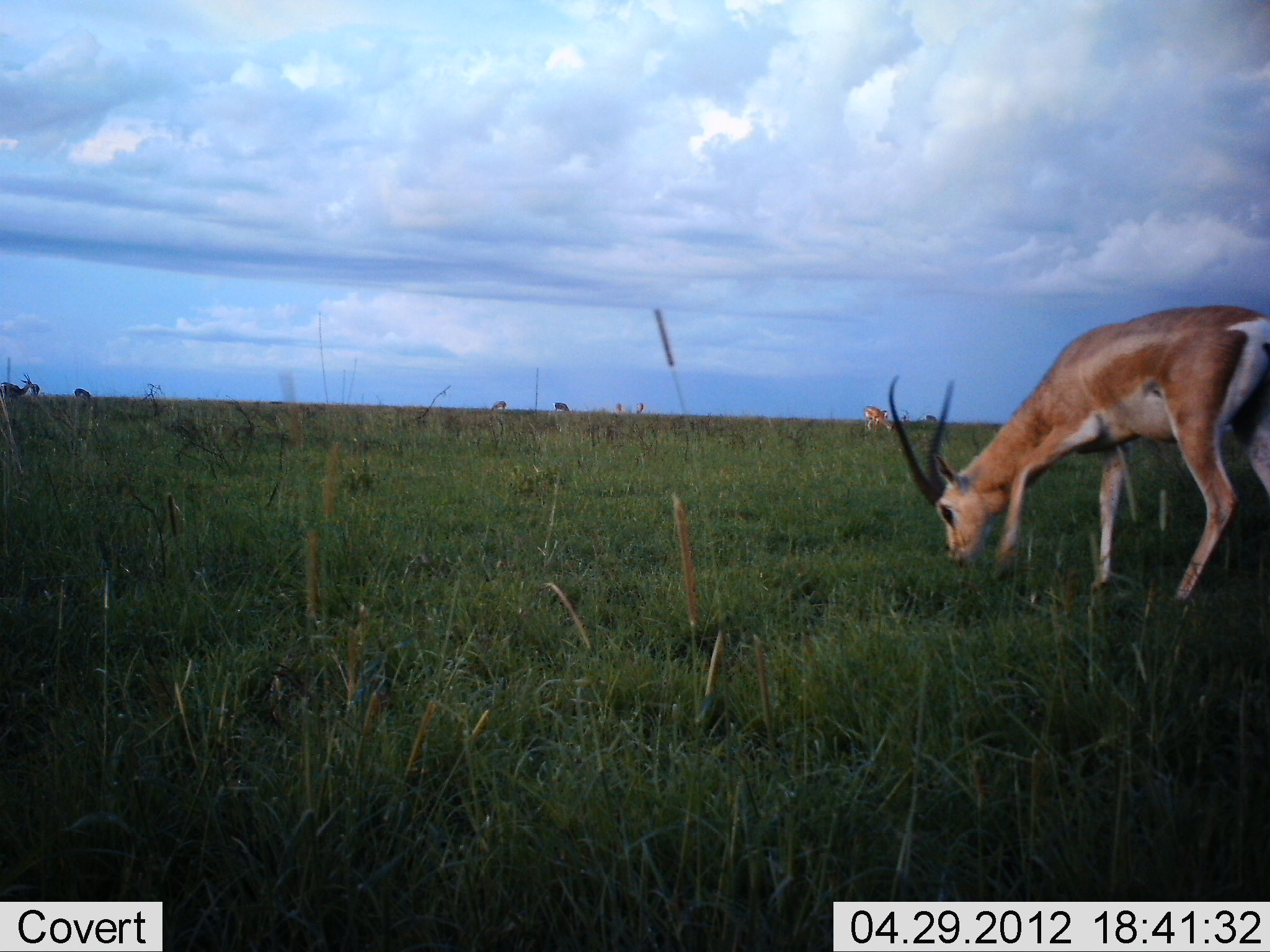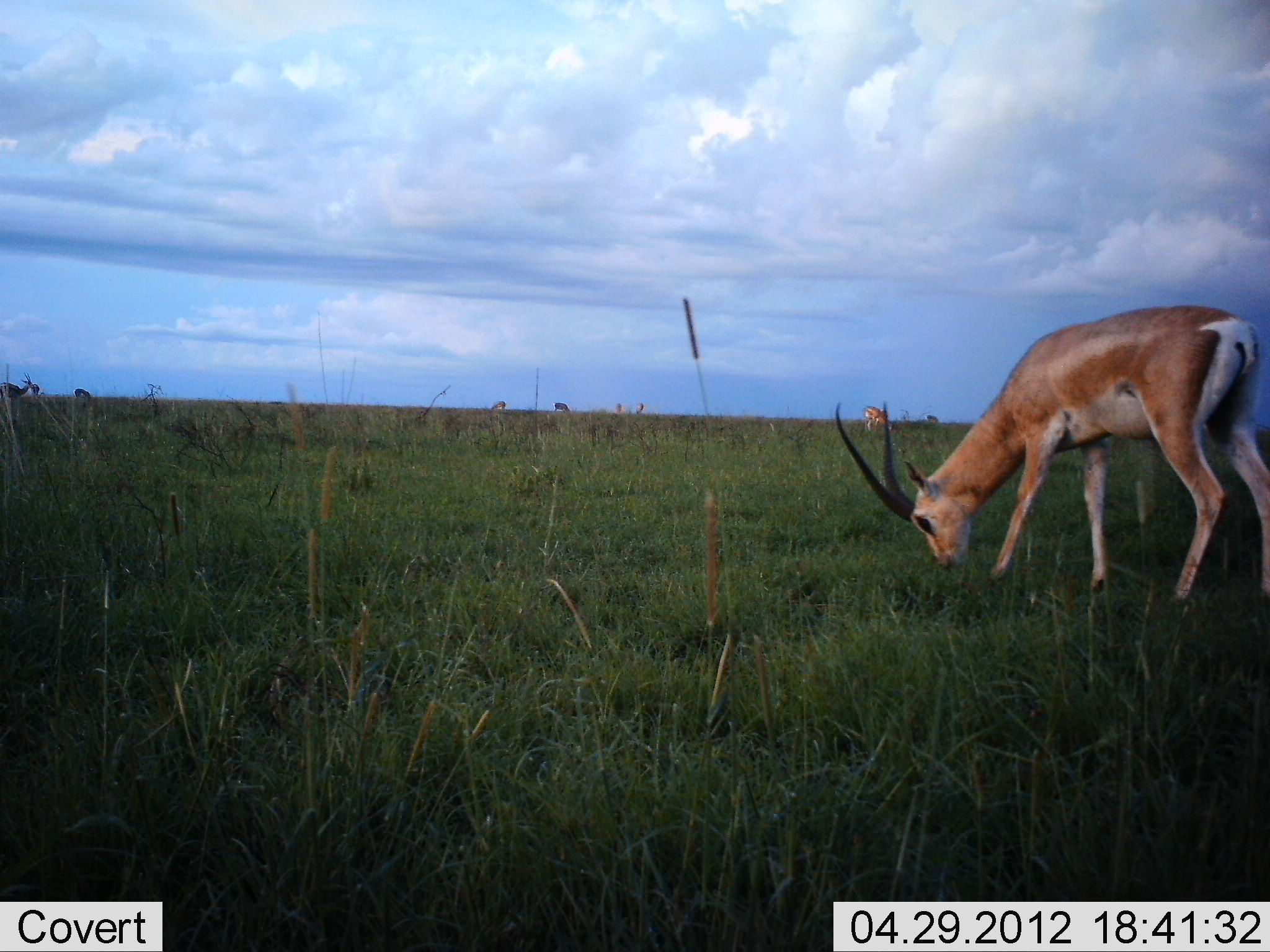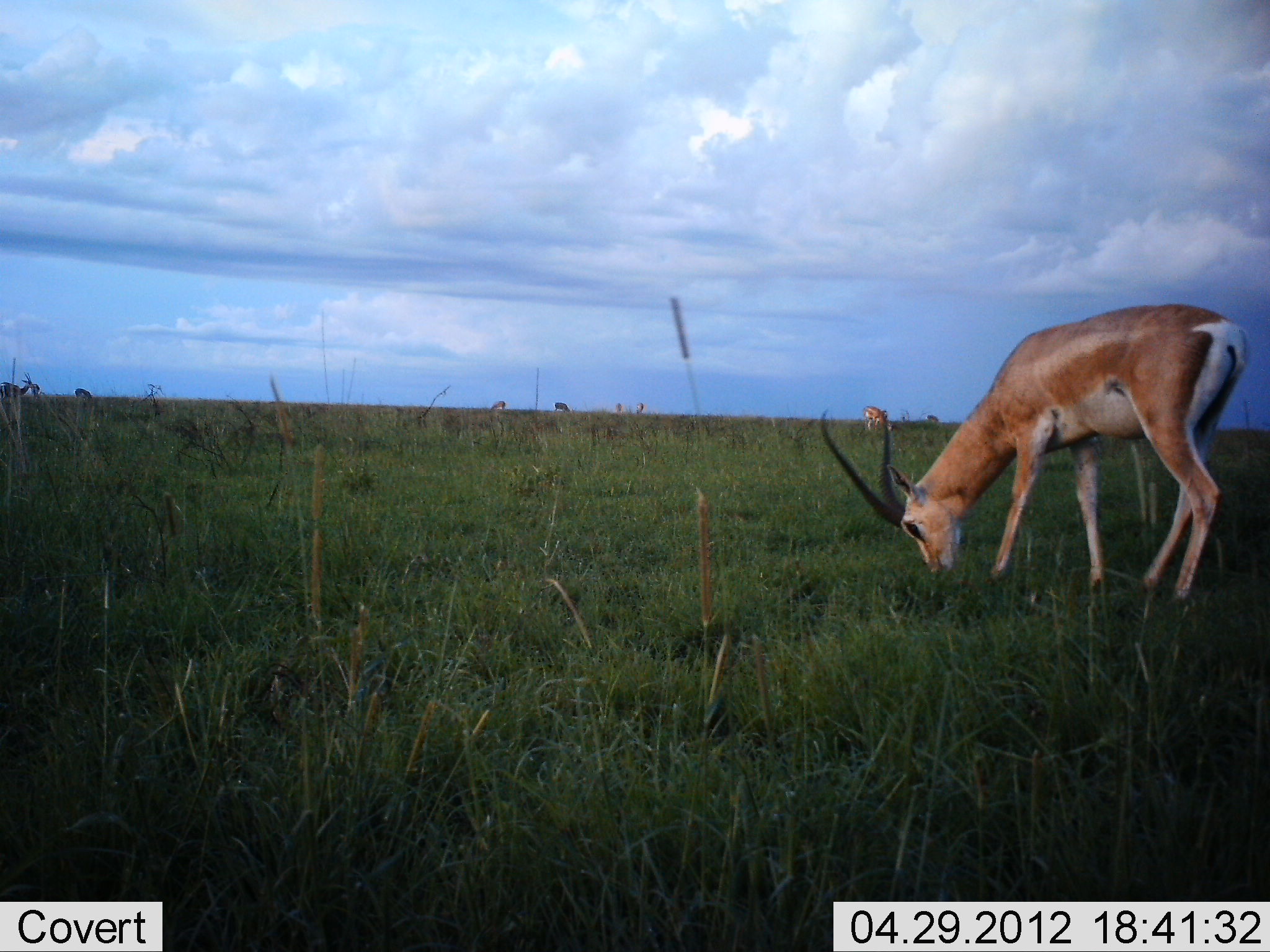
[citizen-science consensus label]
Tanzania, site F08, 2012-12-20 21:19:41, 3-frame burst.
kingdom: Animalia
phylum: Chordata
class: Mammalia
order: Artiodactyla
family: Bovidae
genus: Nanger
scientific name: Nanger granti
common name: grant's gazelle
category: gazellegrants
Gazellegrants (grant's gazelle) (Nanger granti), count 2. Behavior (volunteer vote fractions): standing 30%, resting 0%, moving 9%, interacting 0%. Young present (vote fraction): 0%. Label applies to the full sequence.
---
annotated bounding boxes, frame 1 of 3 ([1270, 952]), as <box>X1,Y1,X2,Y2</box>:
animal: <box>883,301,1267,607</box>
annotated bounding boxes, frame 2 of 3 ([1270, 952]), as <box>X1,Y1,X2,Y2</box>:
animal: <box>835,303,1270,605</box>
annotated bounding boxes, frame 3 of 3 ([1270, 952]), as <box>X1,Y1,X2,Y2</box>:
animal: <box>818,300,1251,617</box>